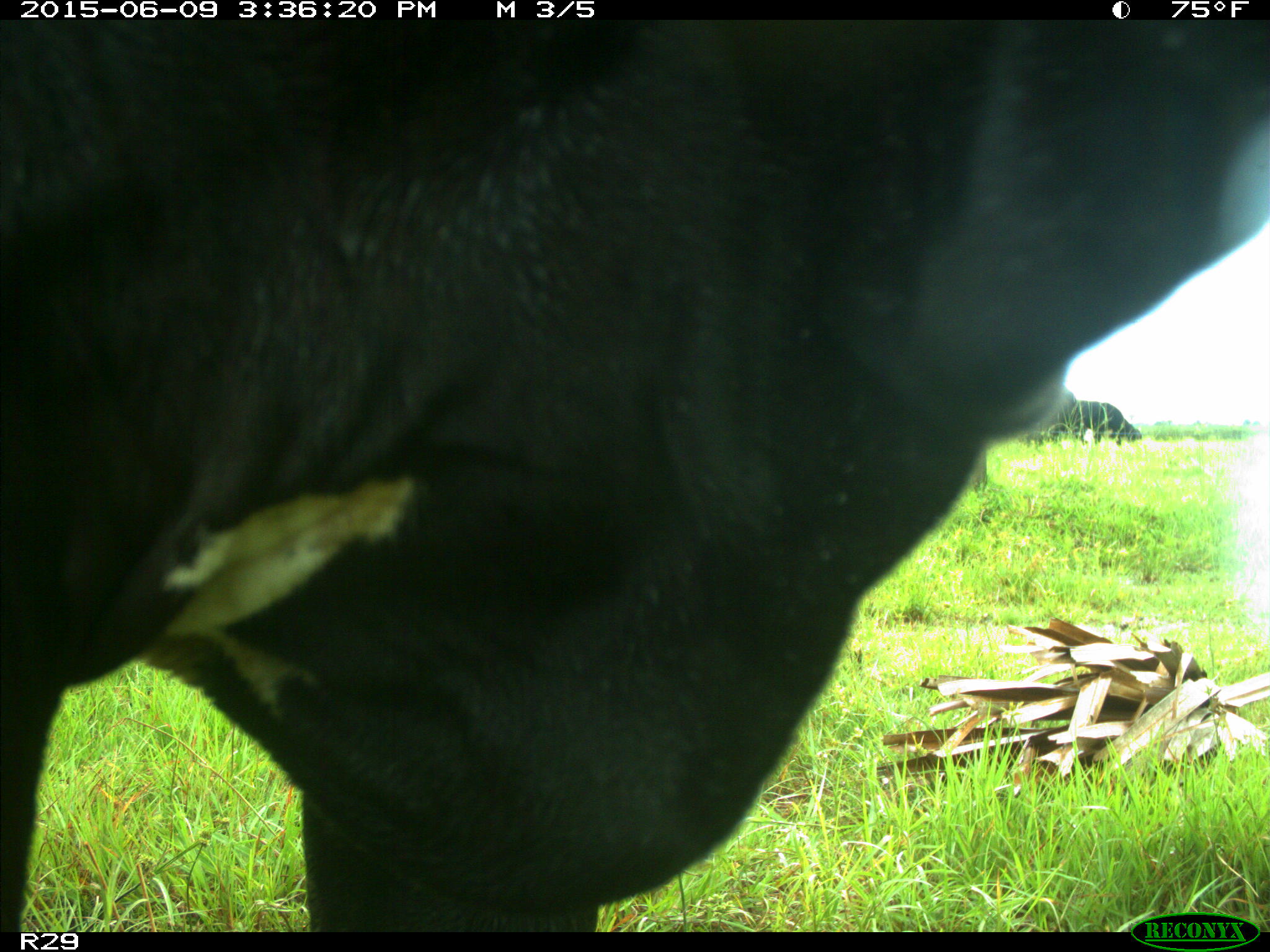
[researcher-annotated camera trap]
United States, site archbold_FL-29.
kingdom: Animalia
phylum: Chordata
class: Mammalia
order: Artiodactyla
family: Bovidae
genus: Bos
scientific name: Bos taurus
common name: domestic cow